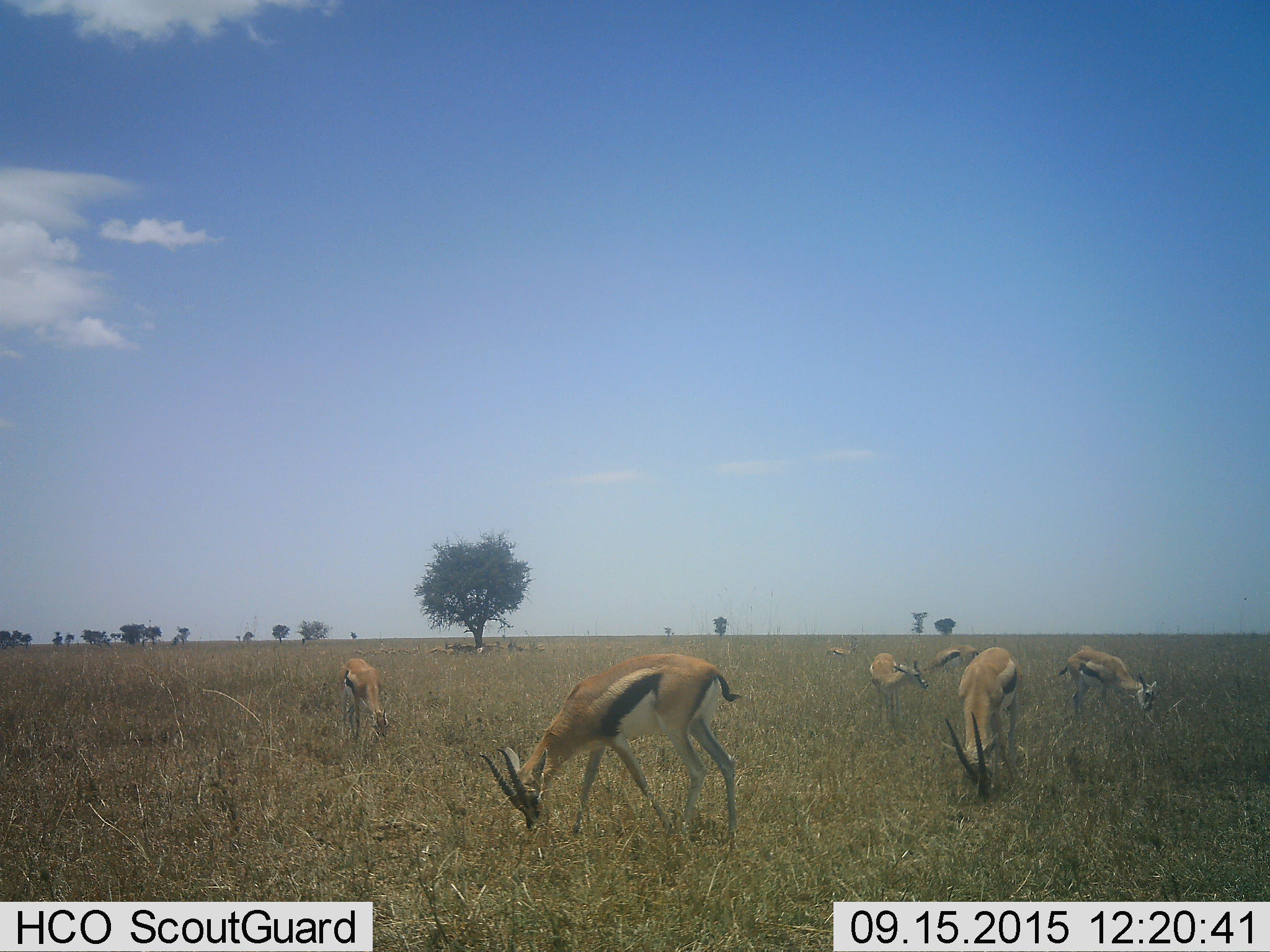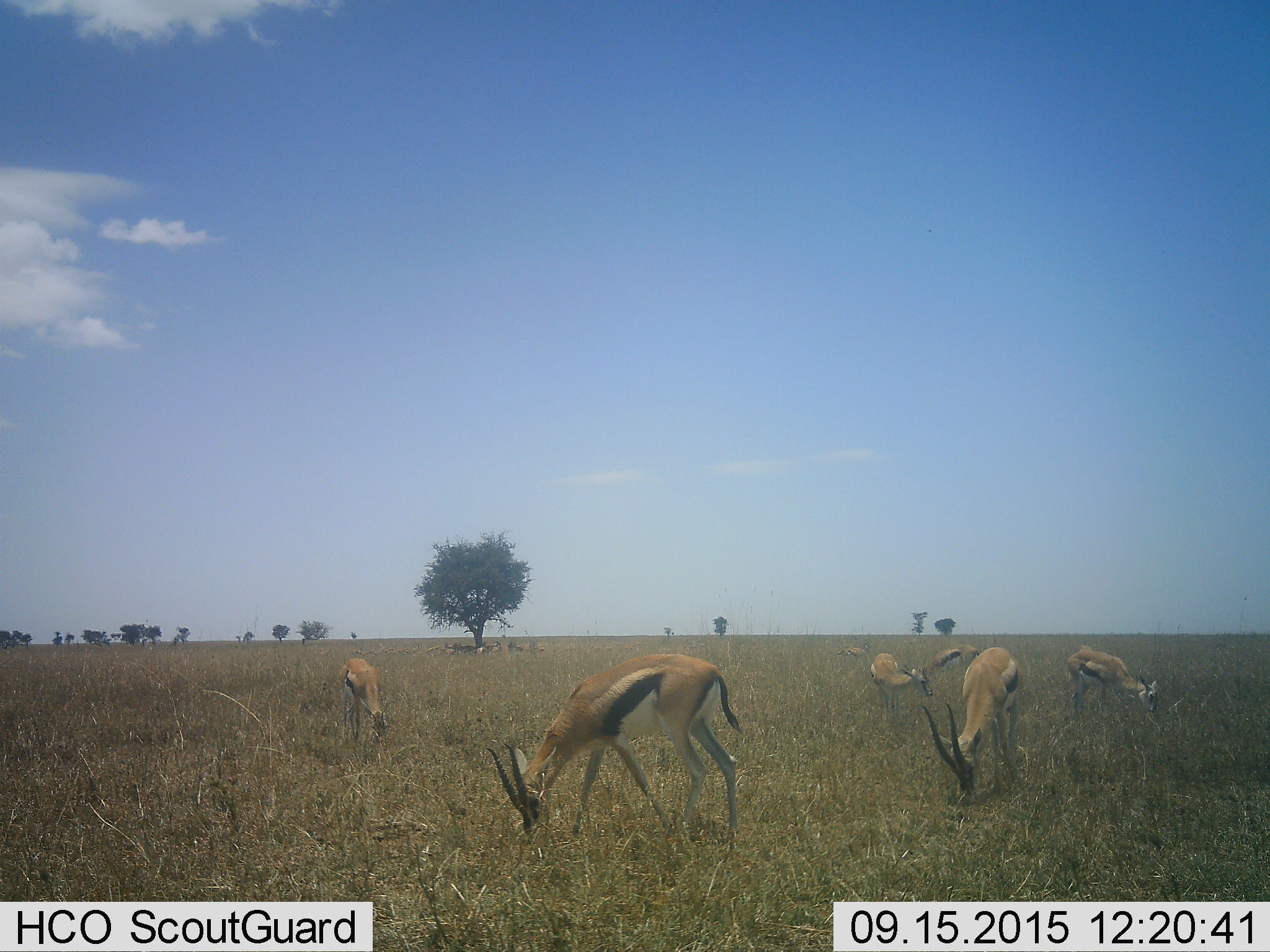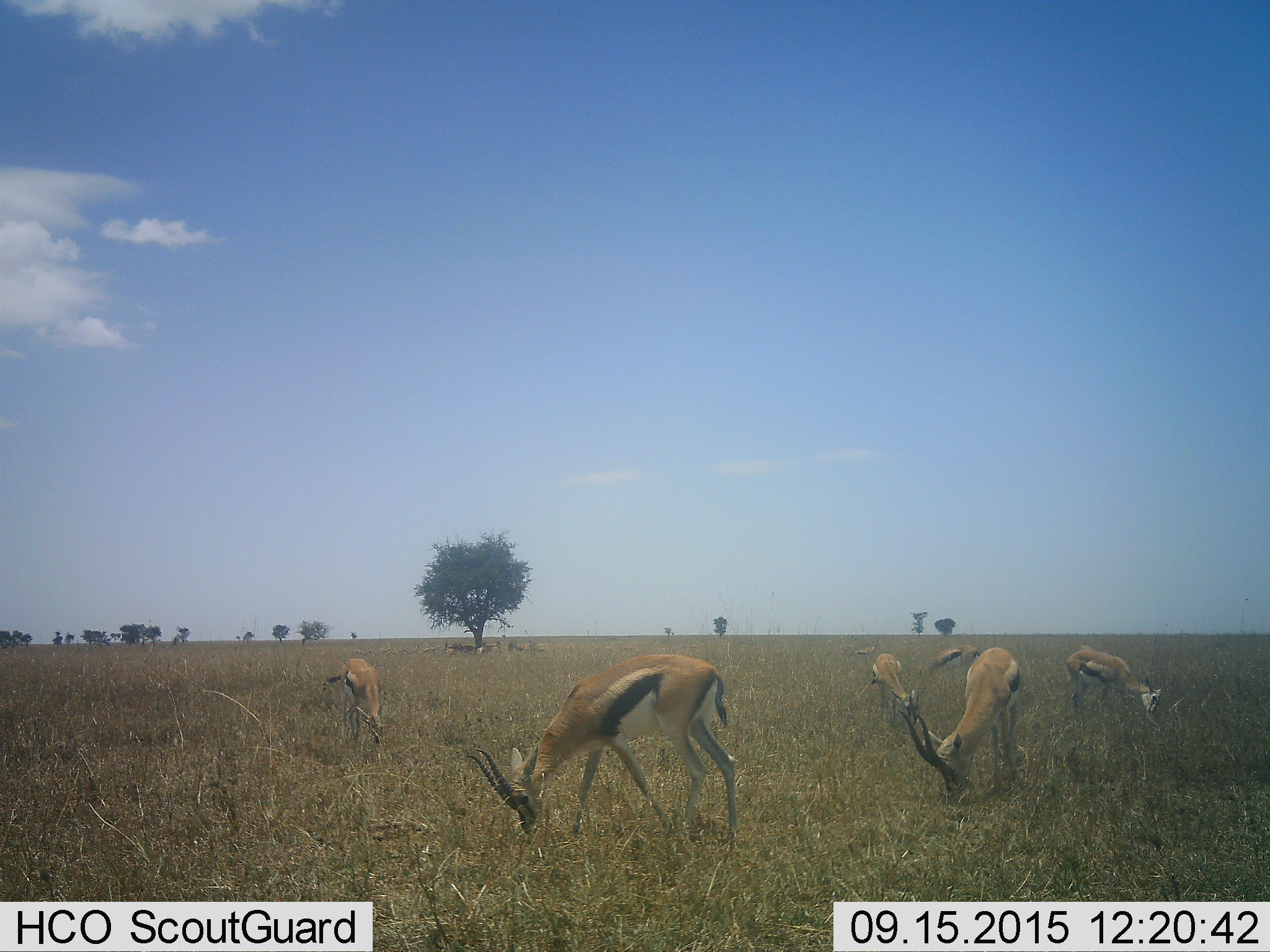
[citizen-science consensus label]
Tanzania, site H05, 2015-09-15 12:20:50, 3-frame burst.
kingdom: Animalia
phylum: Chordata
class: Mammalia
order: Artiodactyla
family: Bovidae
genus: Eudorcas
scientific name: Eudorcas thomsonii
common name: thomson's gazelle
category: gazellethomsons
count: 7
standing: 33%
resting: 33%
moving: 0%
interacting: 0%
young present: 0%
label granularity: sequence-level